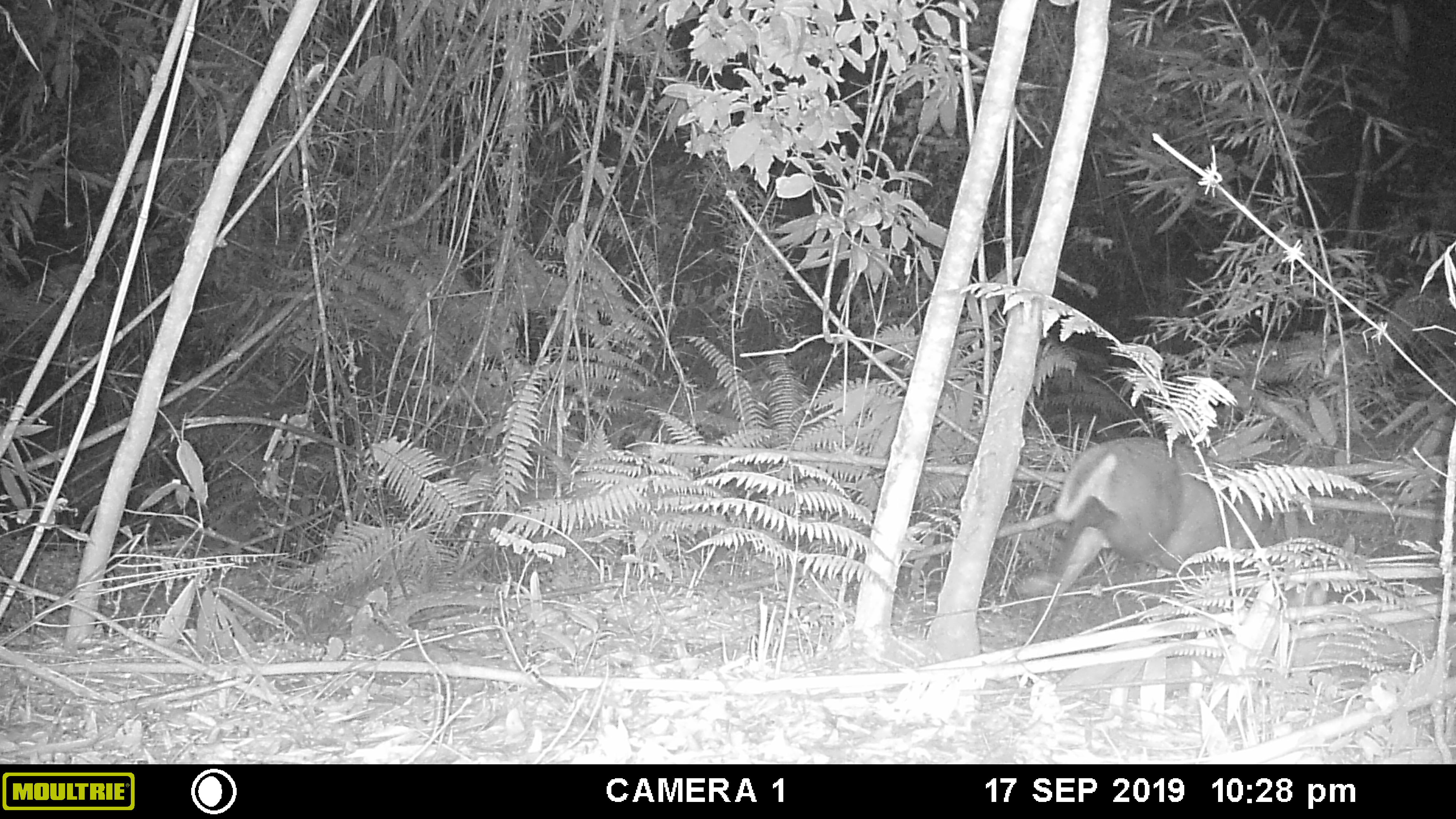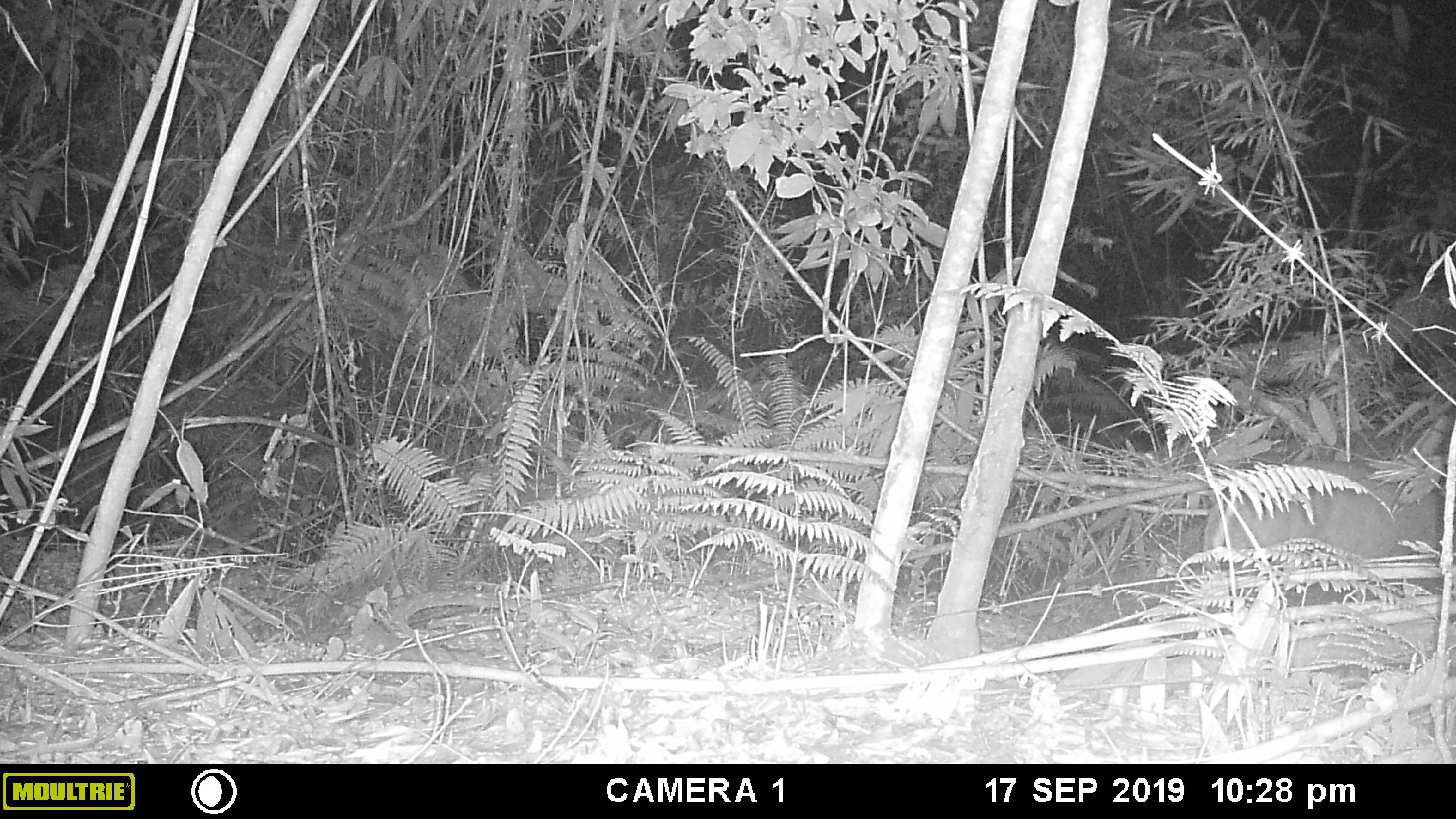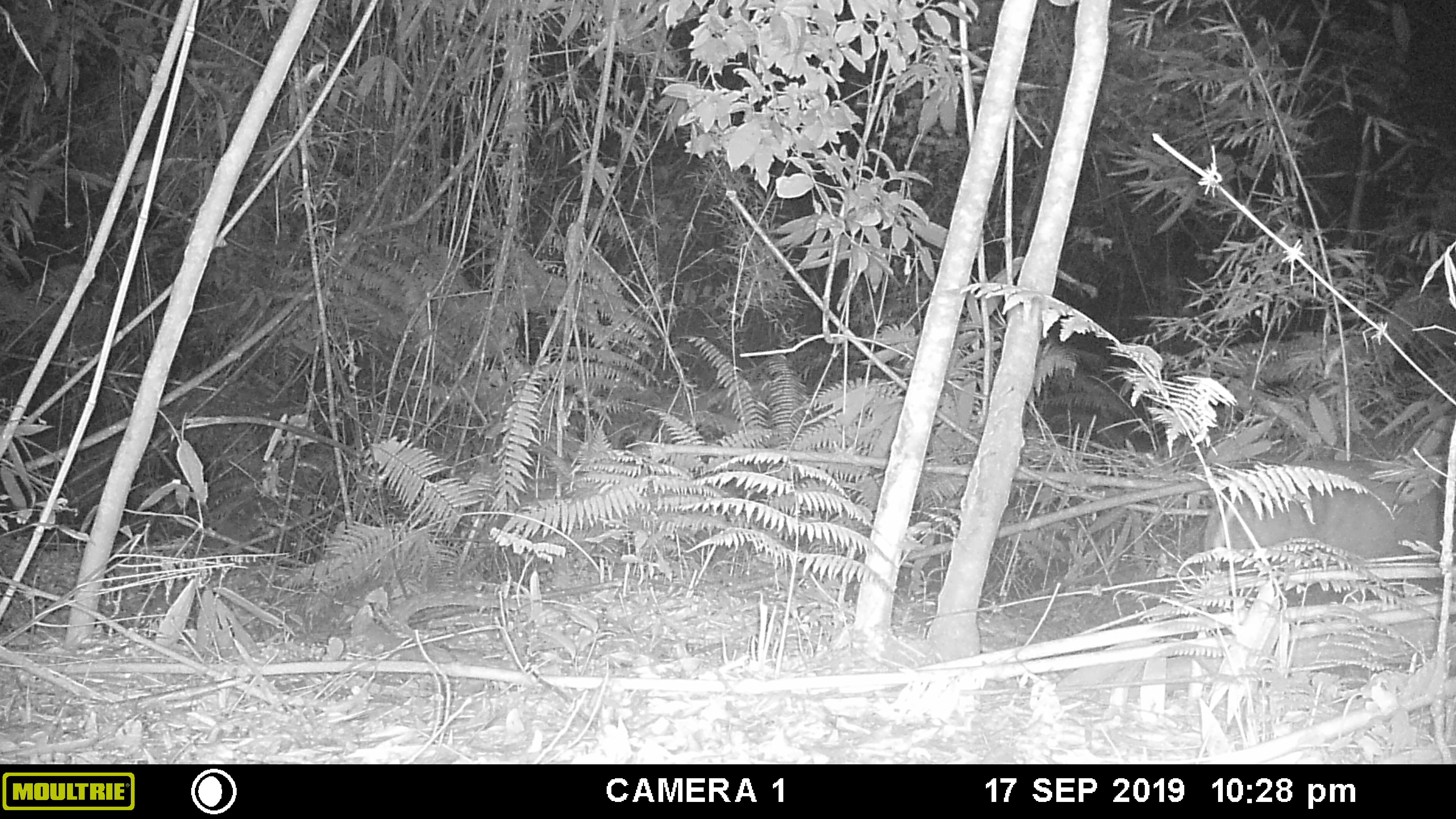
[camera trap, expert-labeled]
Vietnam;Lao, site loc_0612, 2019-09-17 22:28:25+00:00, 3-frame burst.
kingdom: Animalia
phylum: Chordata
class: Mammalia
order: Artiodactyla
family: Cervidae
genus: Muntiacus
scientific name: Muntiacus rooseveltorum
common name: roosevelt's muntjac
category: roosevelts muntjac group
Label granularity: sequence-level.